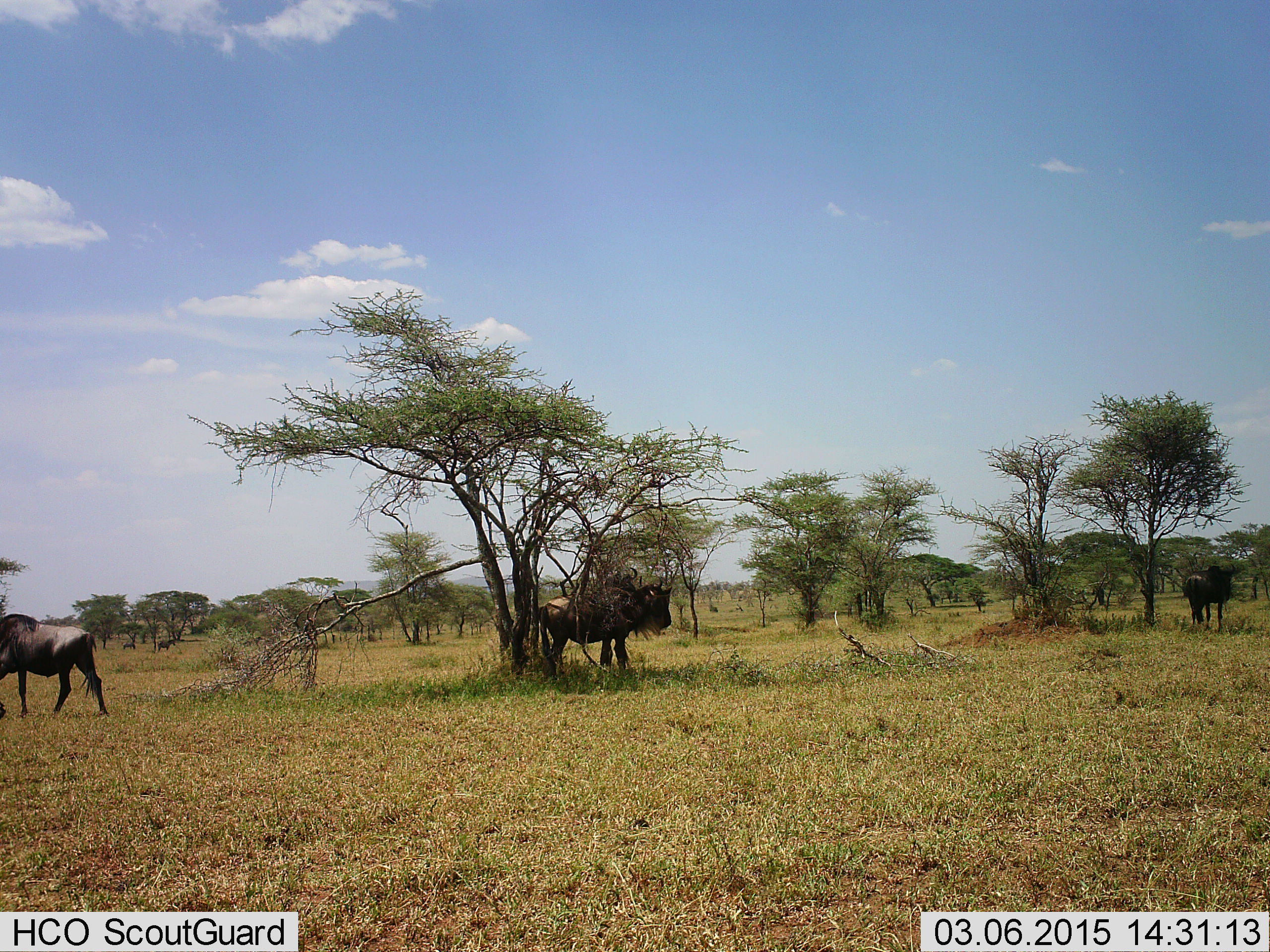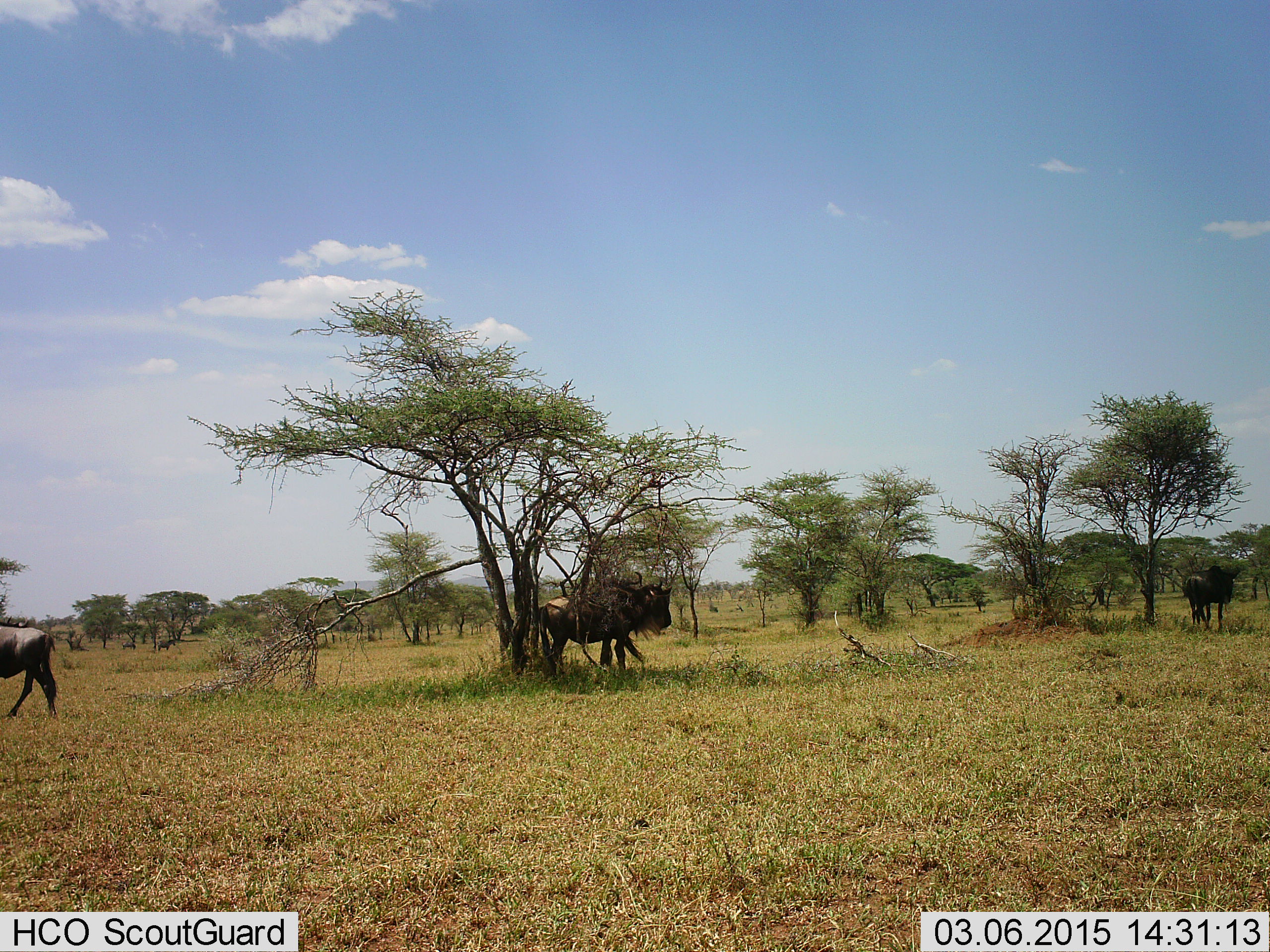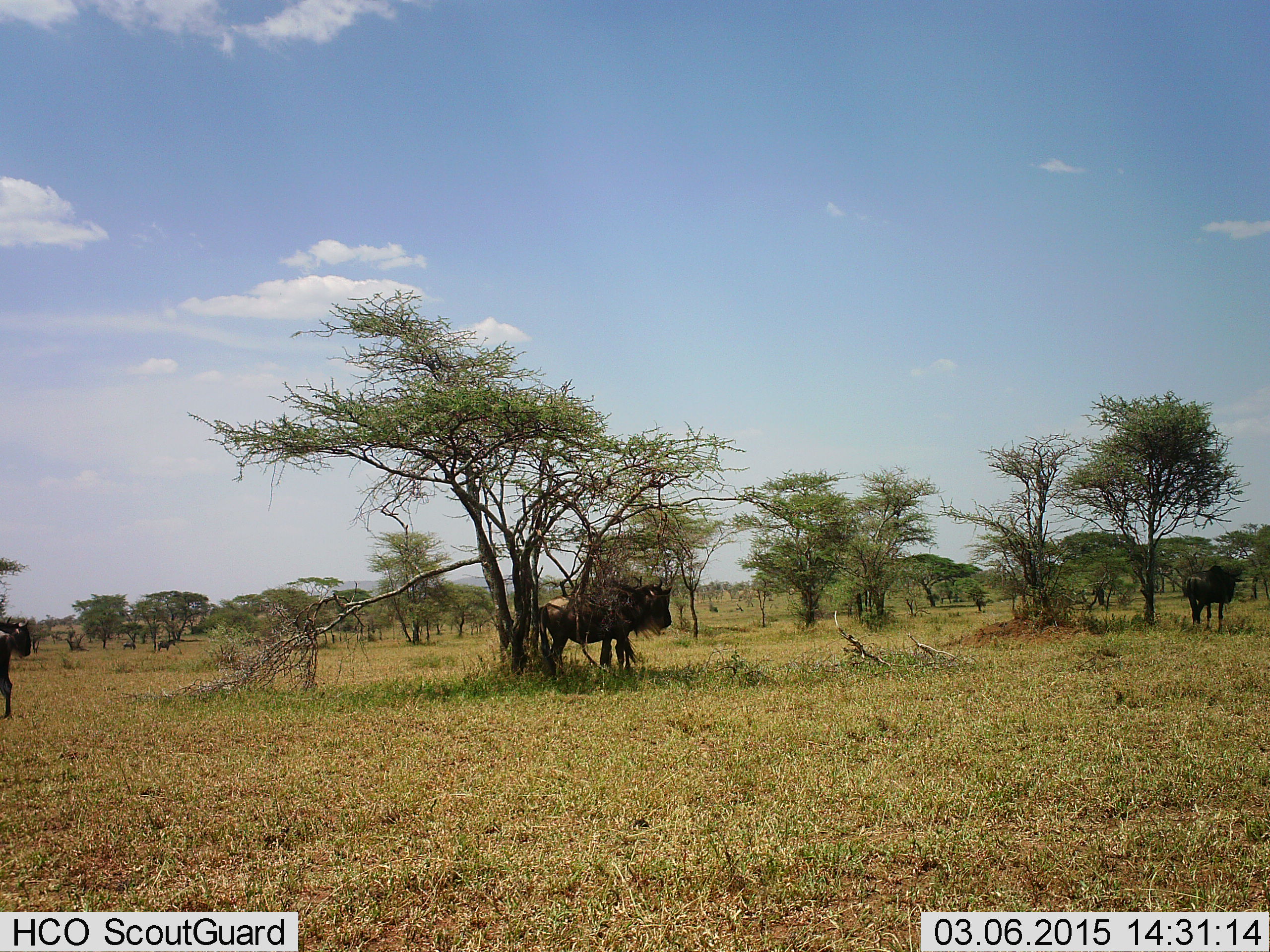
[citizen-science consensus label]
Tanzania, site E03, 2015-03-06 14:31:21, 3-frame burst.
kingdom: Animalia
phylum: Chordata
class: Mammalia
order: Artiodactyla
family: Bovidae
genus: Connochaetes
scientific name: Connochaetes taurinus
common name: blue wildebeest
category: wildebeest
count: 5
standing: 70%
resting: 20%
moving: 80%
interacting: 0%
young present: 10%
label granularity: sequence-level